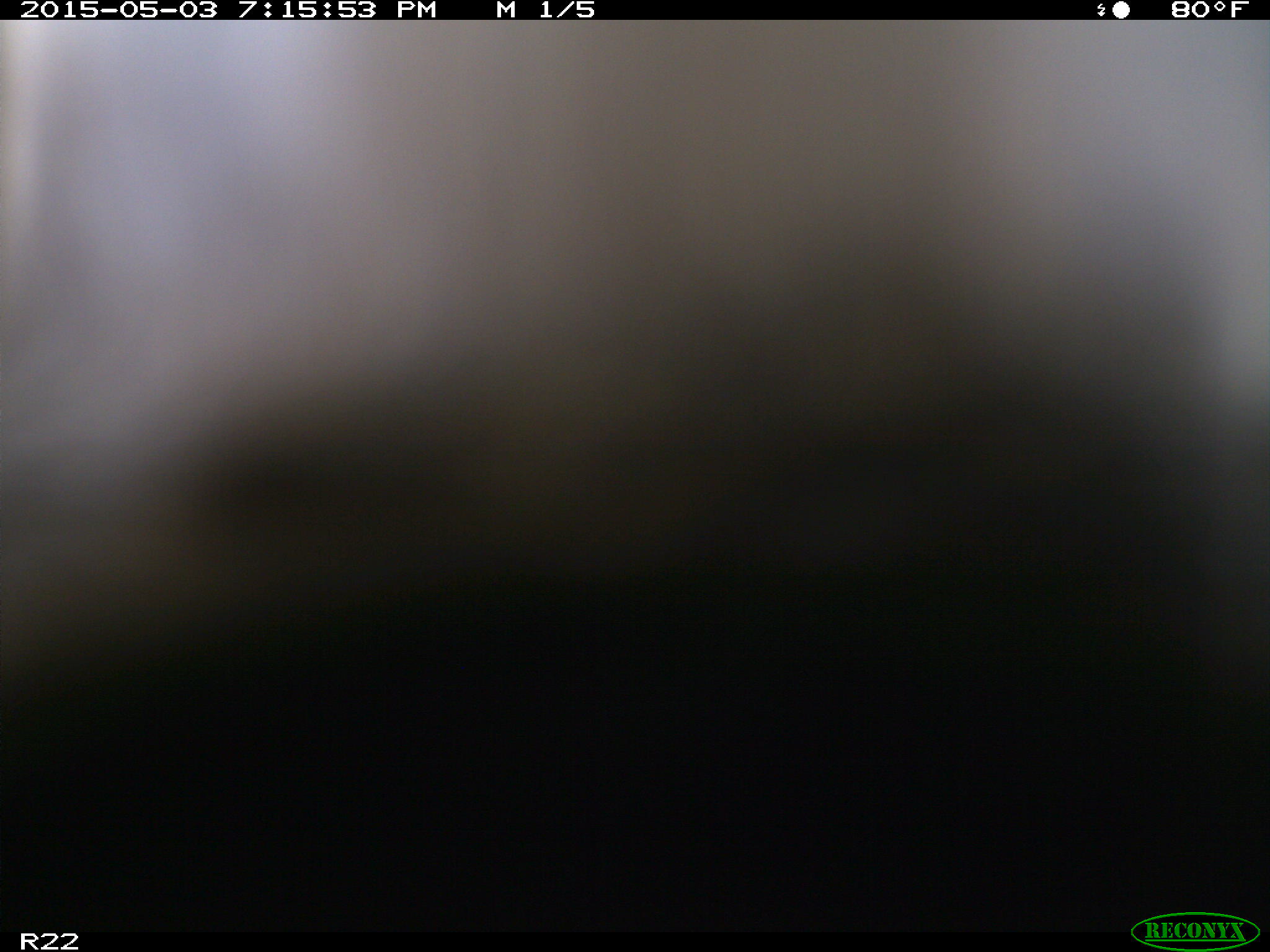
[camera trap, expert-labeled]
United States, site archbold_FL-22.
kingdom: Animalia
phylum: Chordata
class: Mammalia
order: Artiodactyla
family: Bovidae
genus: Bos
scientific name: Bos taurus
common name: domestic cow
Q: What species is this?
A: Bos taurus (domestic cow).